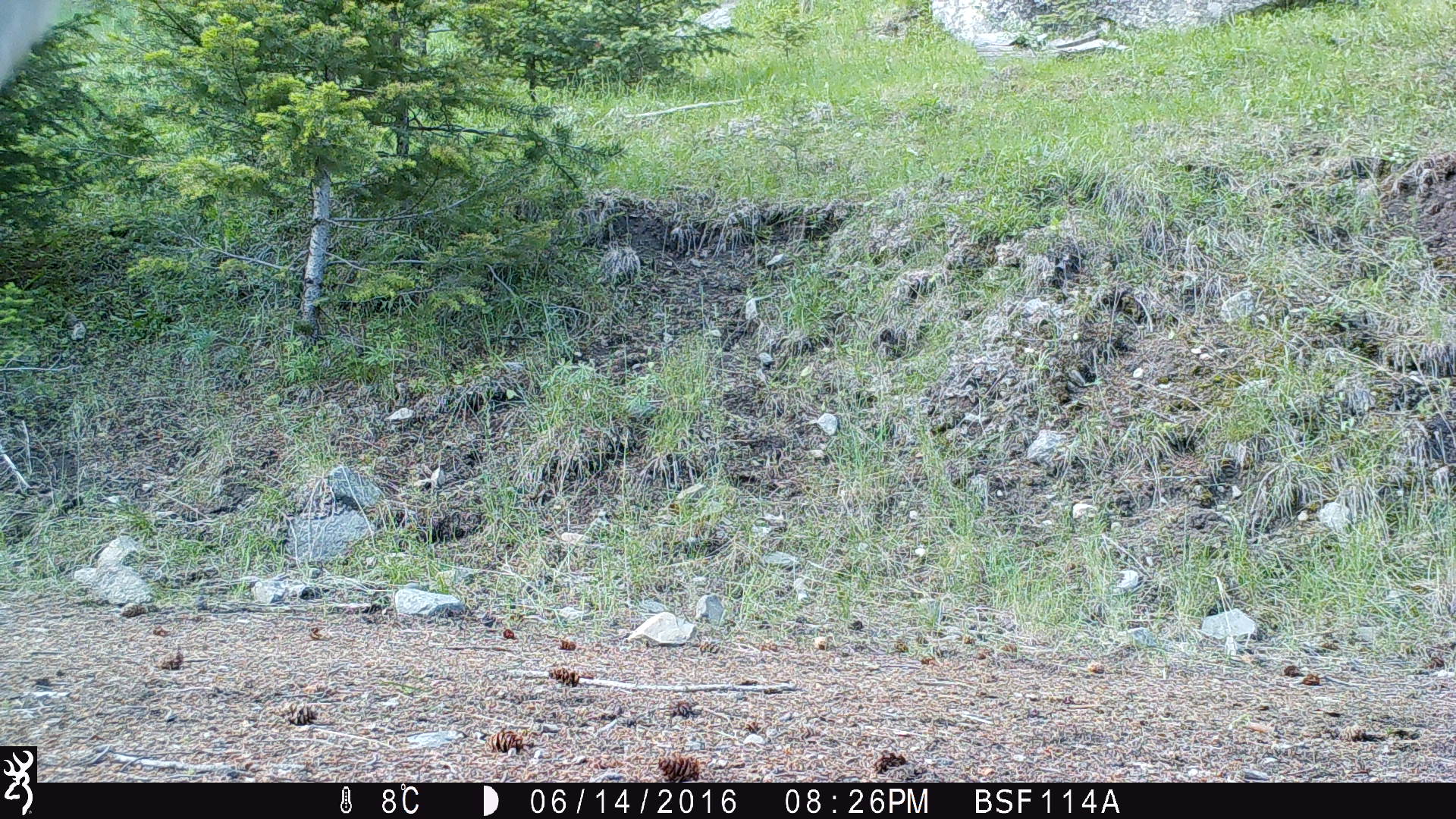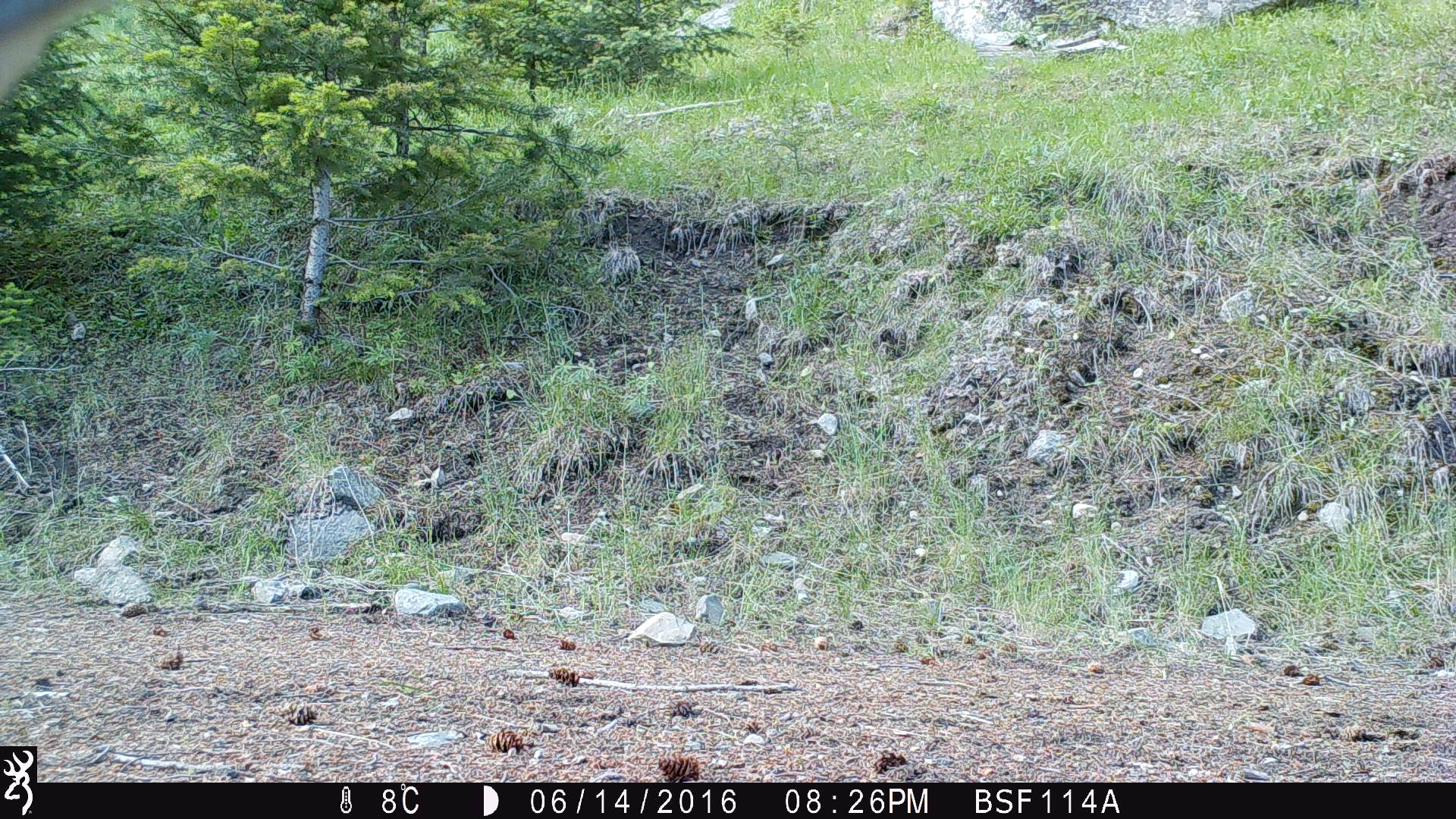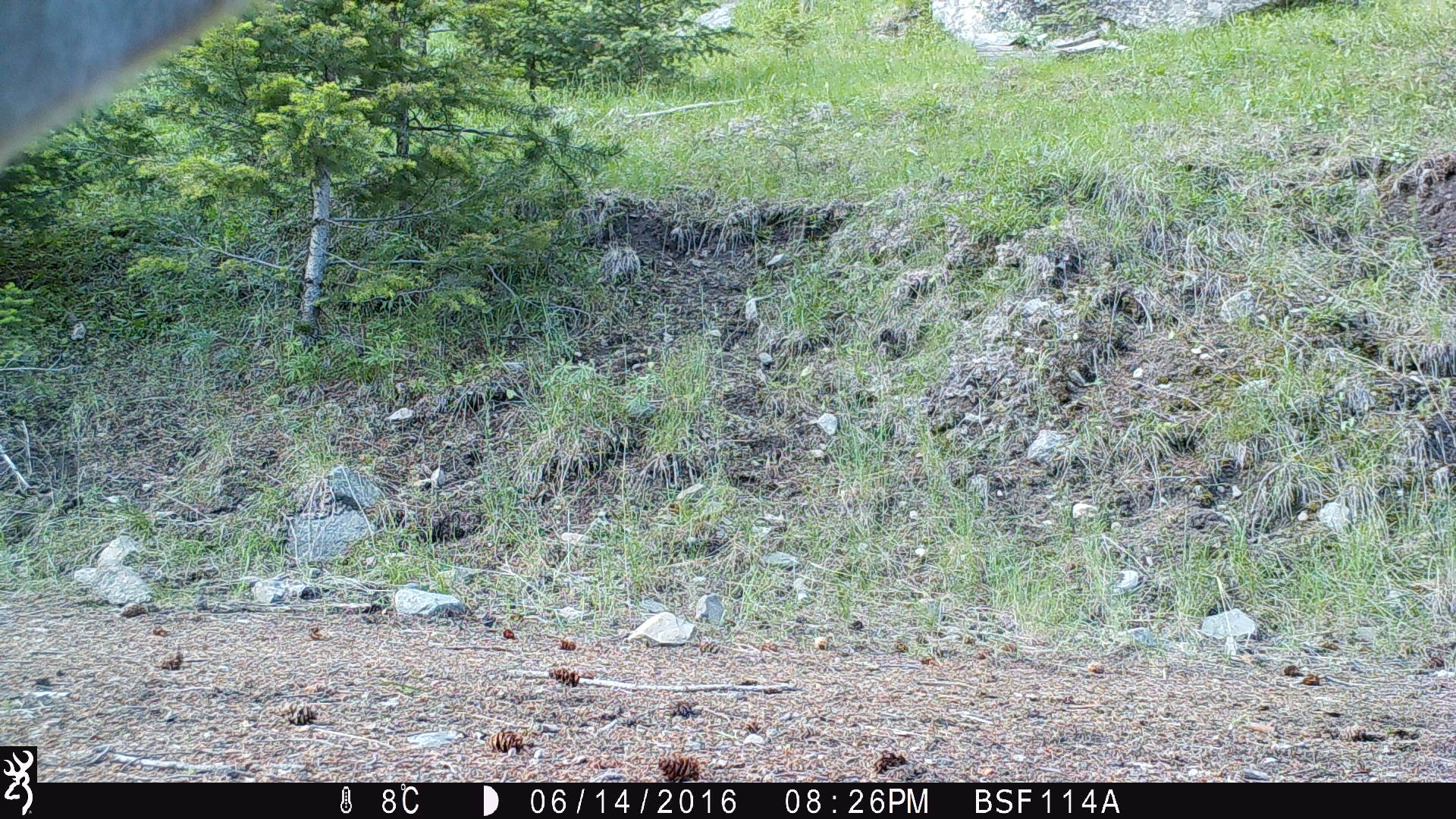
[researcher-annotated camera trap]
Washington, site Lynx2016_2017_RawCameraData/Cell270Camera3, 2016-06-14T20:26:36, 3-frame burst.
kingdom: Animalia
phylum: Chordata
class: Mammalia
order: Artiodactyla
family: Bovidae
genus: Bos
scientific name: Bos taurus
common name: domestic cattle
Domestic cattle (Bos taurus). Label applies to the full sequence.